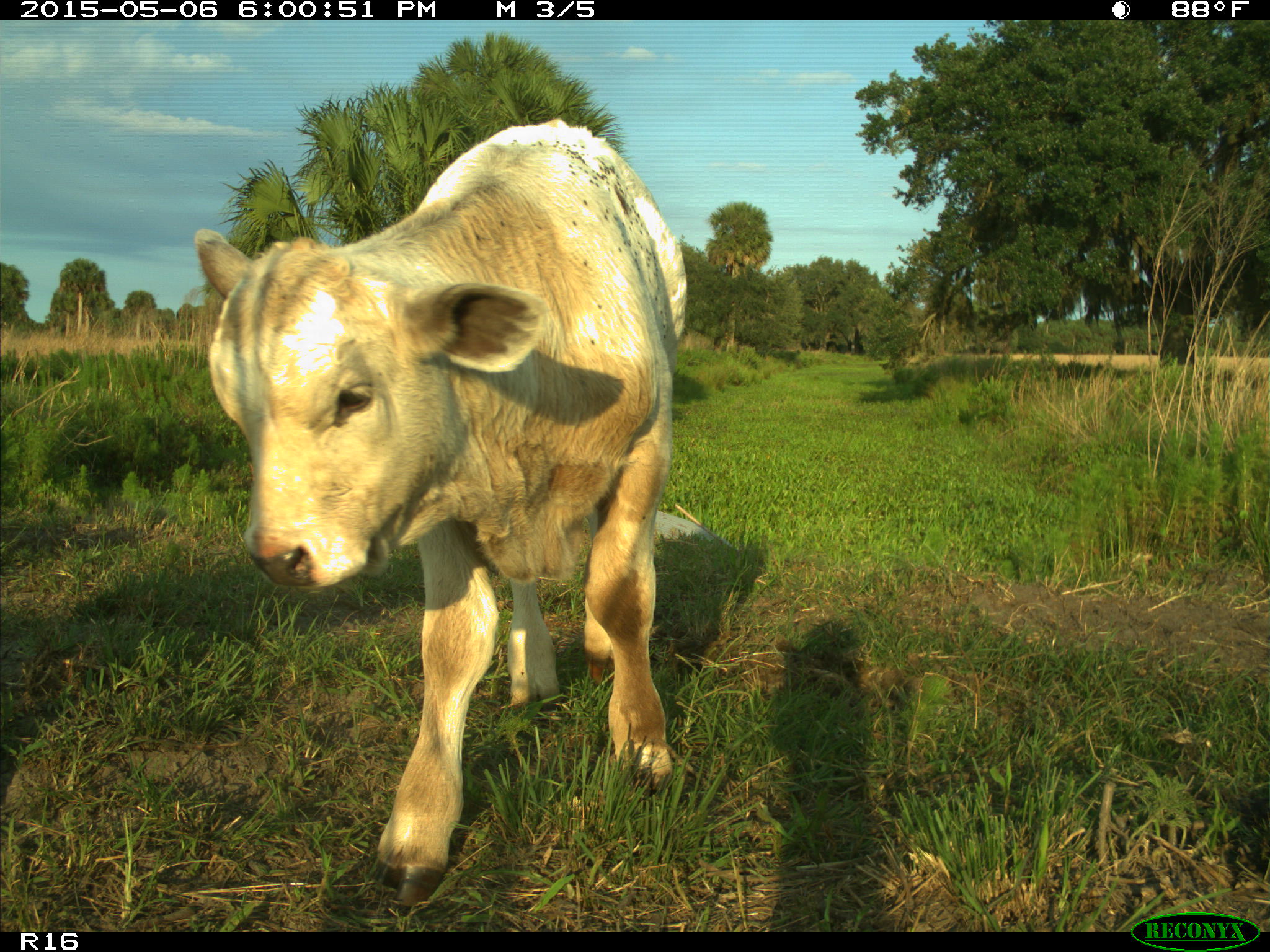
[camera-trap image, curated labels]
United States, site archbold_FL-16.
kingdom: Animalia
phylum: Chordata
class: Mammalia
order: Artiodactyla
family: Bovidae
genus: Bos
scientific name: Bos taurus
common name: domestic cow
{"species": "Bos taurus (domestic cow)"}